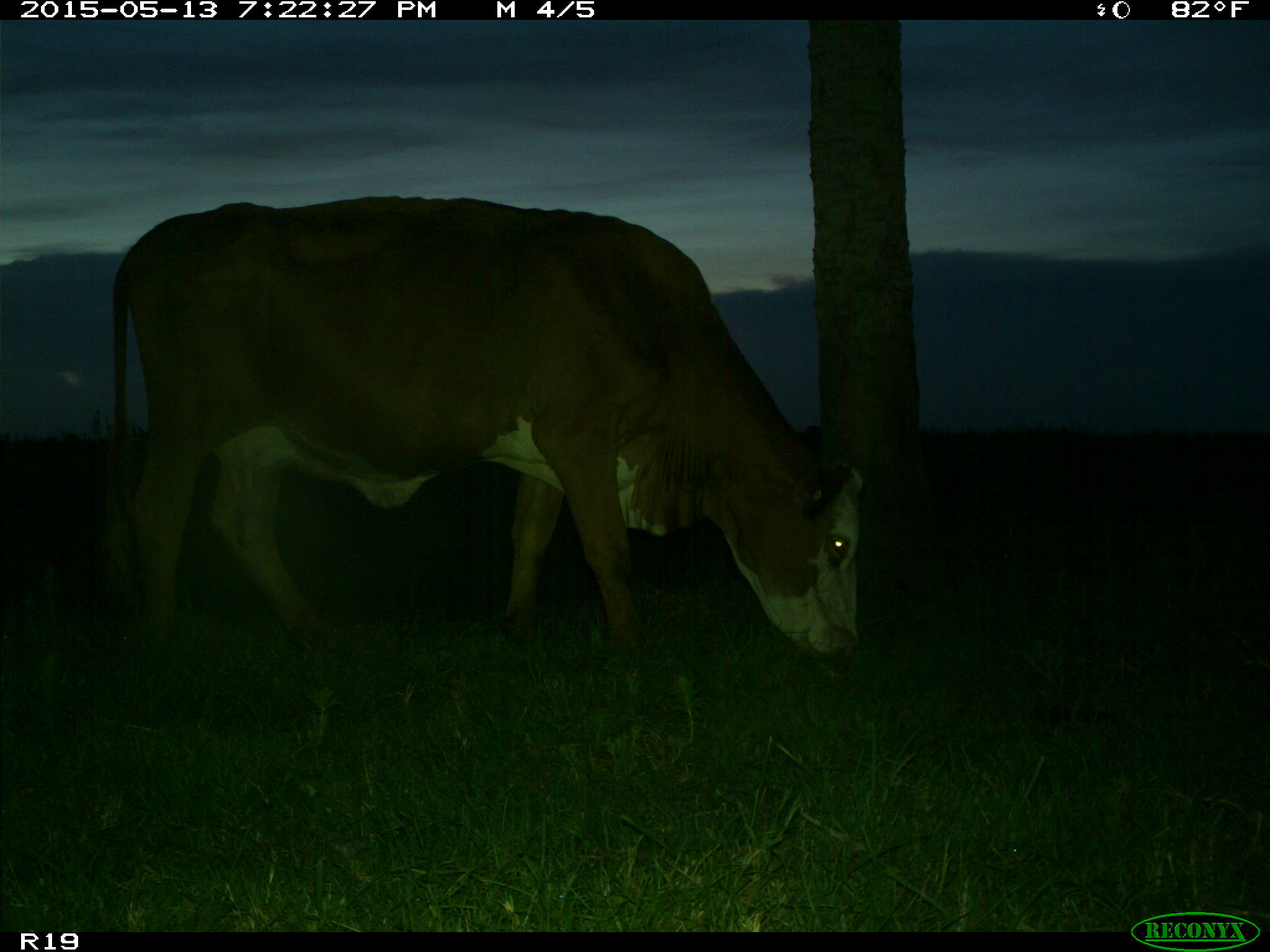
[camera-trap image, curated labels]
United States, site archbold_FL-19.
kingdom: Animalia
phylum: Chordata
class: Mammalia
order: Artiodactyla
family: Bovidae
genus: Bos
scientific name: Bos taurus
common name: domestic cow